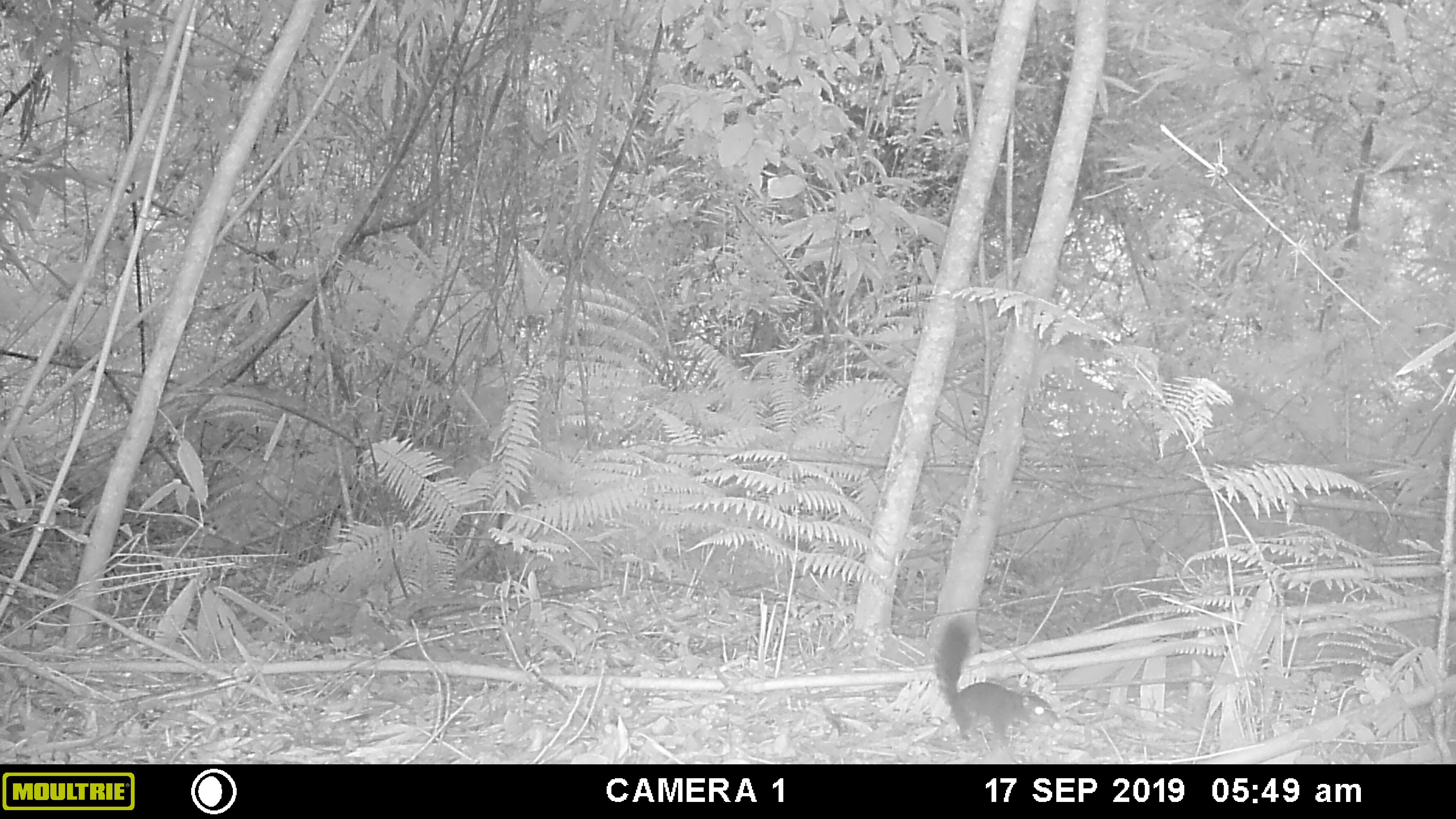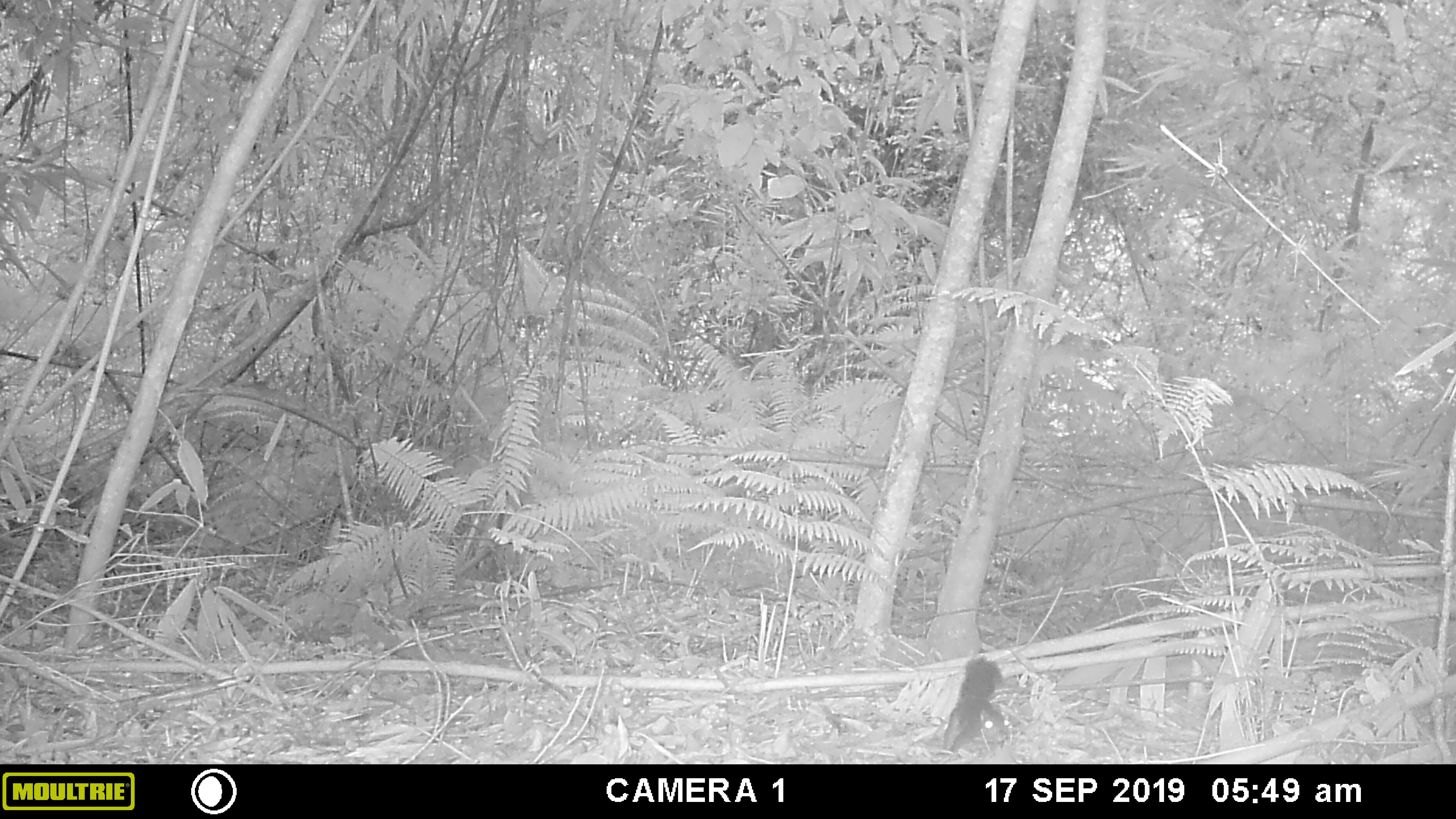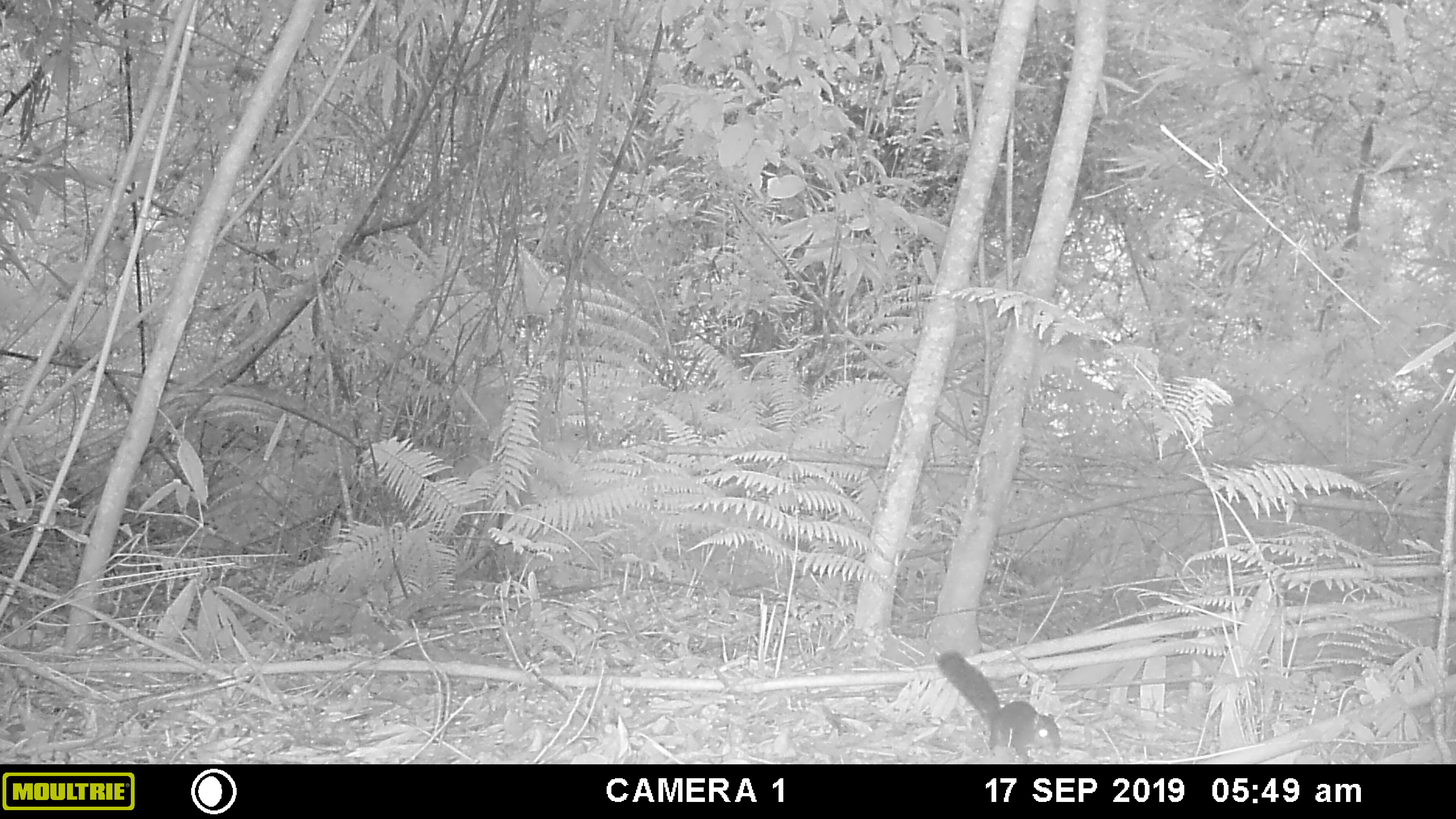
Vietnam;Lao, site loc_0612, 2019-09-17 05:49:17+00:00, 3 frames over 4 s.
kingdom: Animalia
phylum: Chordata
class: Mammalia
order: Rodentia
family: Sciuridae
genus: Dremomys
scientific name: Dremomys rufigenis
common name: red-cheeked squirrel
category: red cheeked squirrel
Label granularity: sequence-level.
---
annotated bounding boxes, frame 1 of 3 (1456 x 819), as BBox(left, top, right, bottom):
red cheeked squirrel: BBox(933, 615, 1060, 743)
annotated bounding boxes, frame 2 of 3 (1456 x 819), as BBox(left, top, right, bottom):
red cheeked squirrel: BBox(942, 655, 1010, 753)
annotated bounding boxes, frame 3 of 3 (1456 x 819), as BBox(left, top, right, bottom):
red cheeked squirrel: BBox(936, 648, 1061, 764)